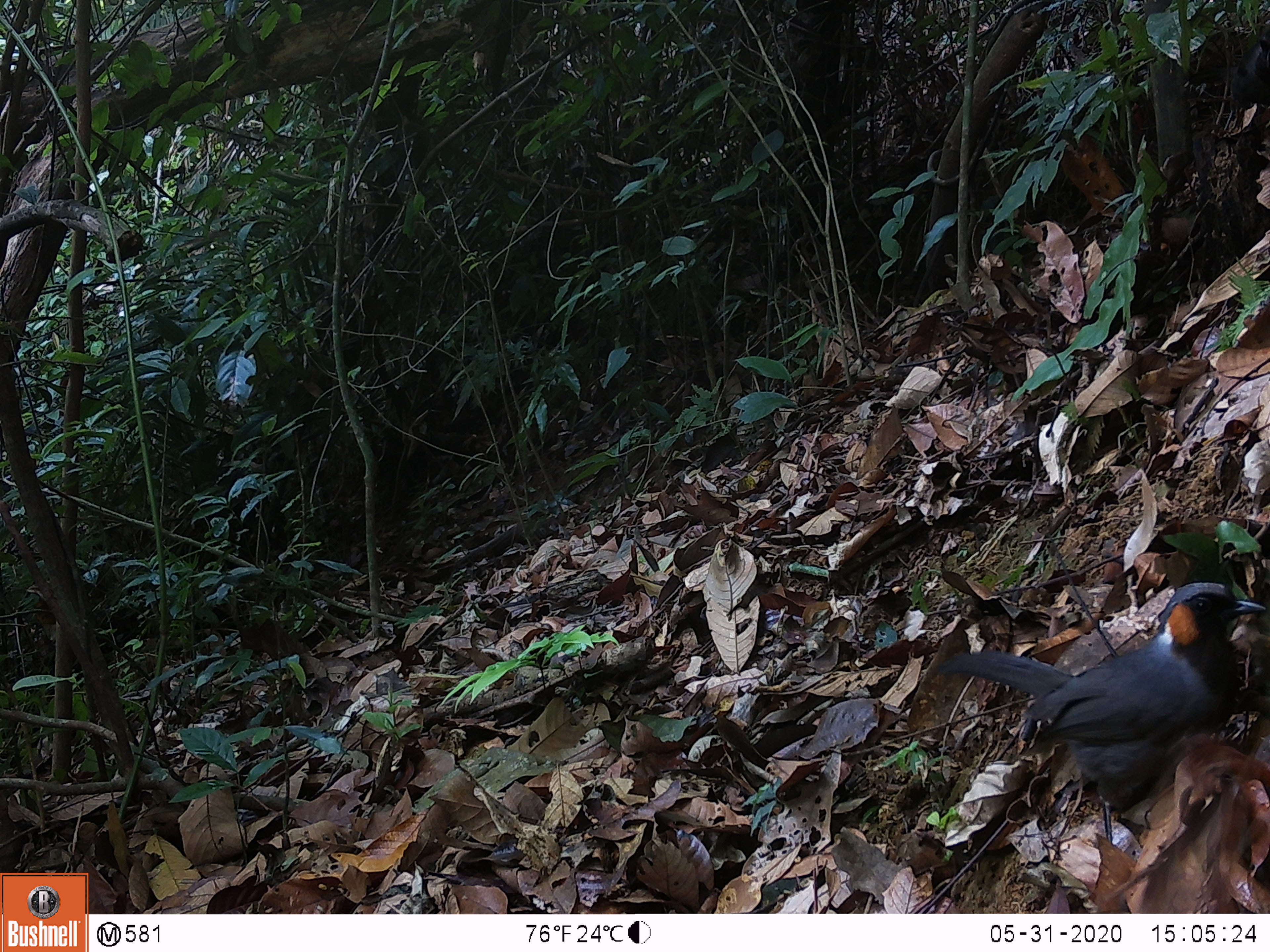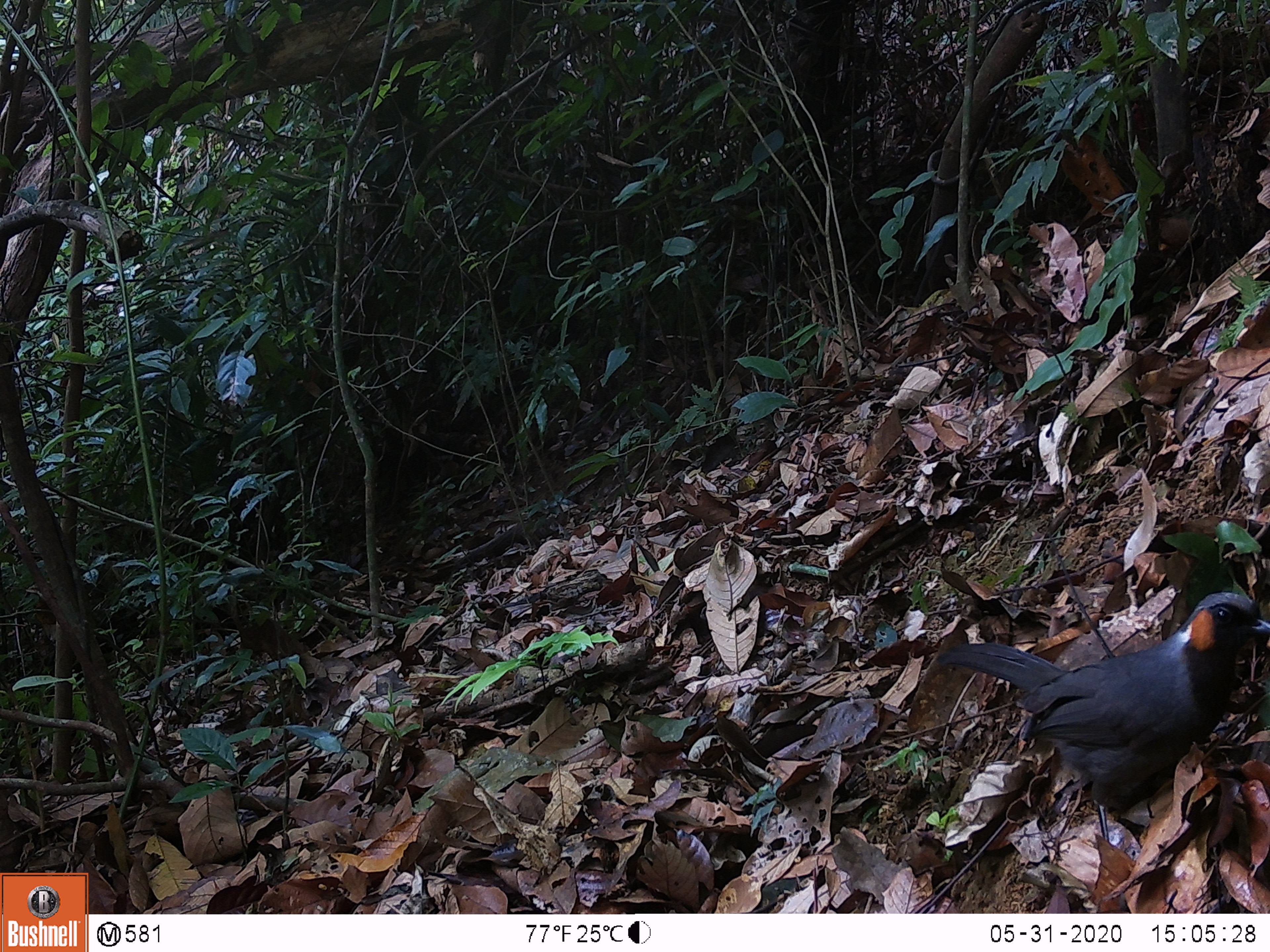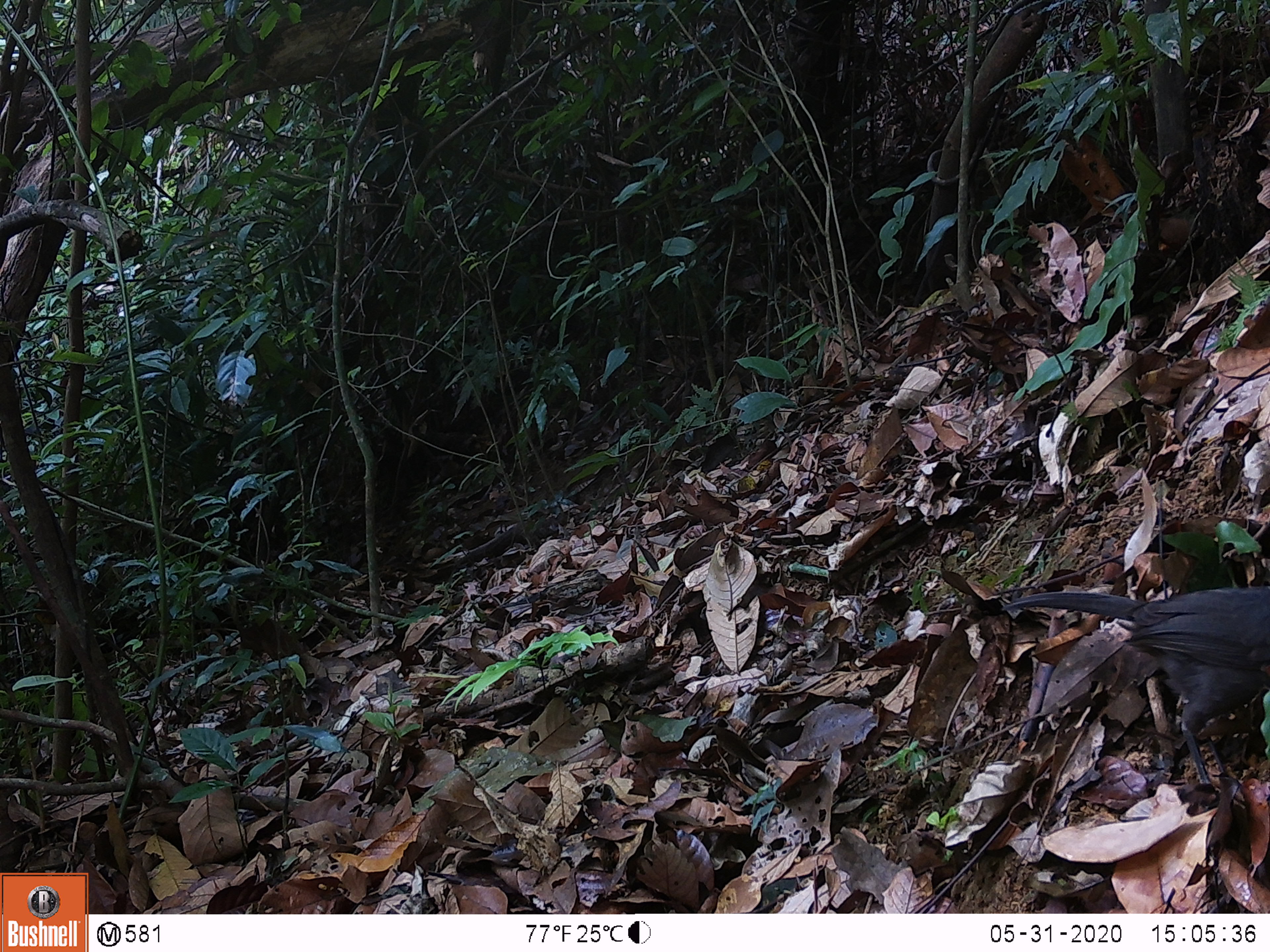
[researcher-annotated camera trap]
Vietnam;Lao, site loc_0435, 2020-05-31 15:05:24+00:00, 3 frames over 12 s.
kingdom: Animalia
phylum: Chordata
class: Aves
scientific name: Aves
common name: bird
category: unidentified bird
Unidentified bird (bird) (Aves). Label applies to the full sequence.